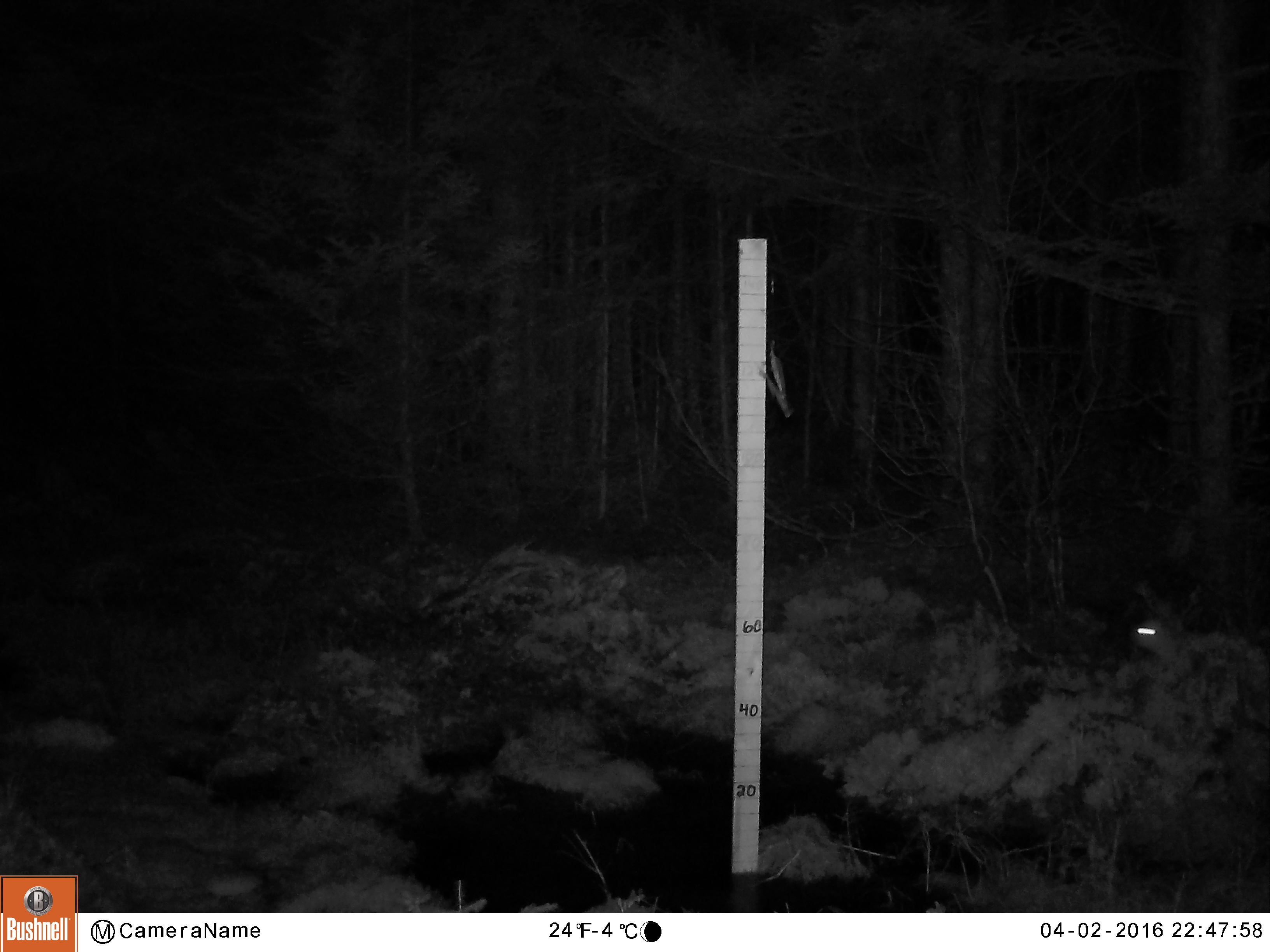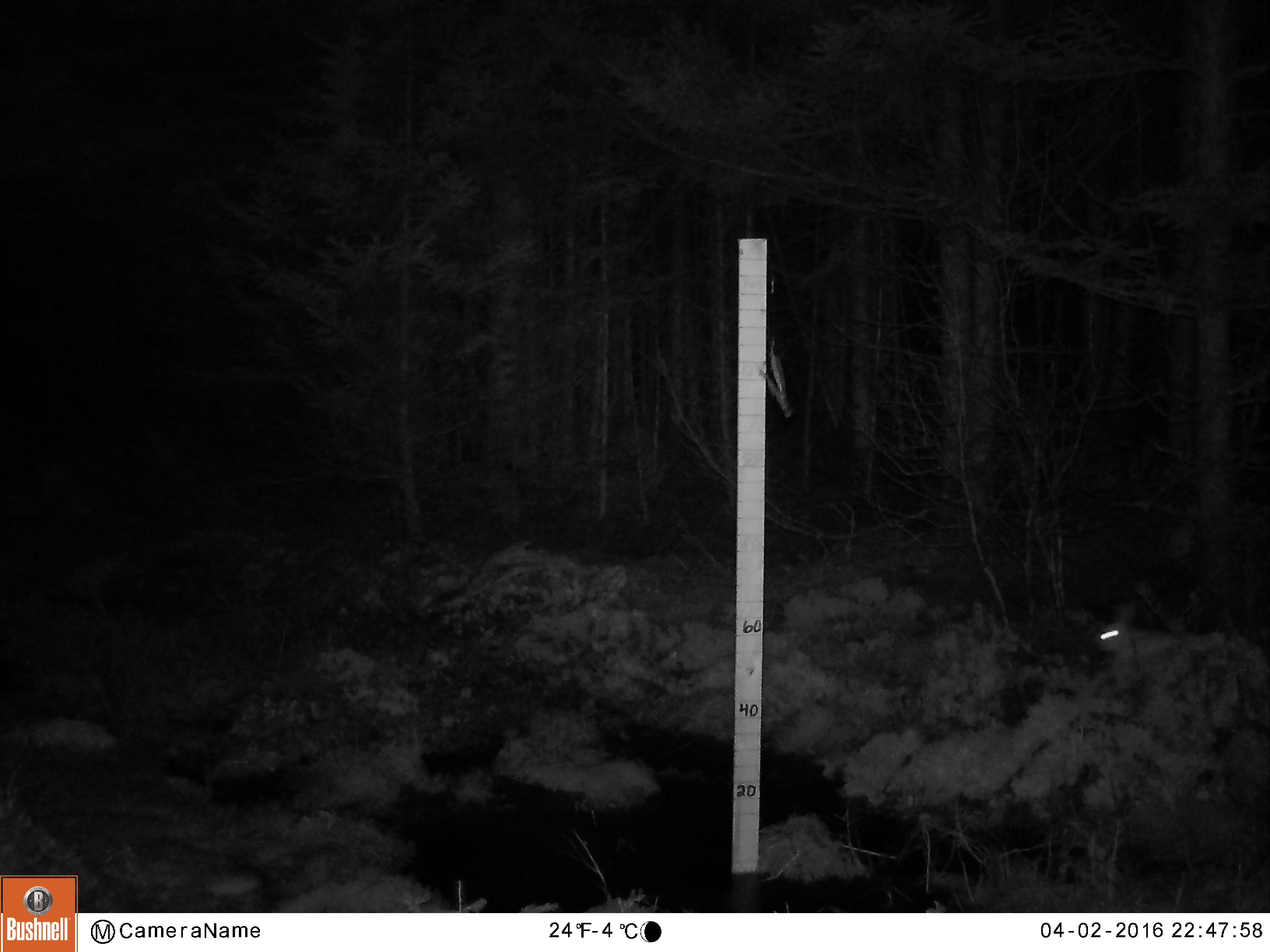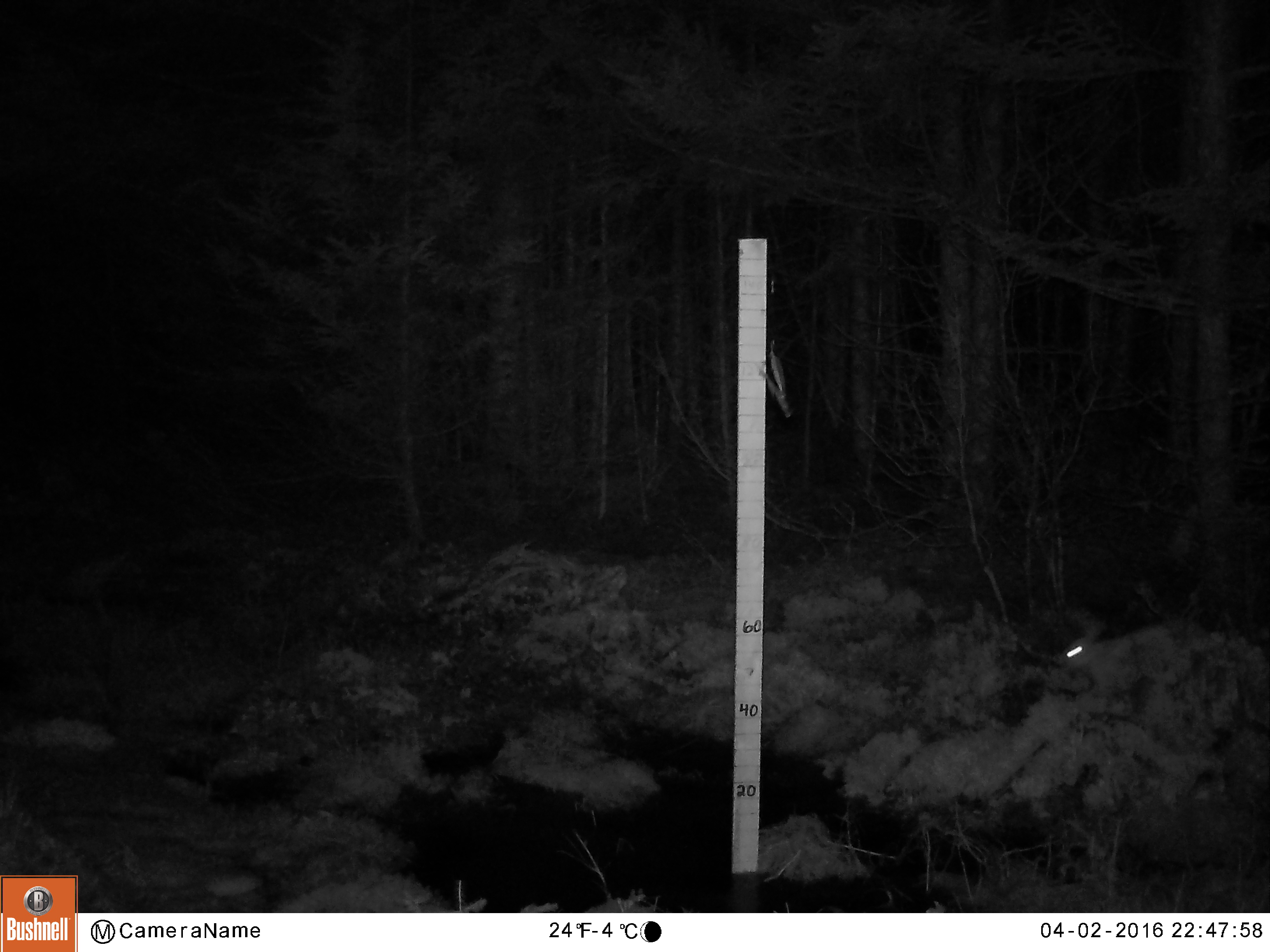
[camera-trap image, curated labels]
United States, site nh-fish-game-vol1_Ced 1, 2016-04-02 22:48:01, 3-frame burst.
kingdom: Animalia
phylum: Chordata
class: Mammalia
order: Lagomorpha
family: Leporidae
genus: Lepus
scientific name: Lepus americanus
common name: snowshoe hare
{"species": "snowshoe hare (Lepus americanus)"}